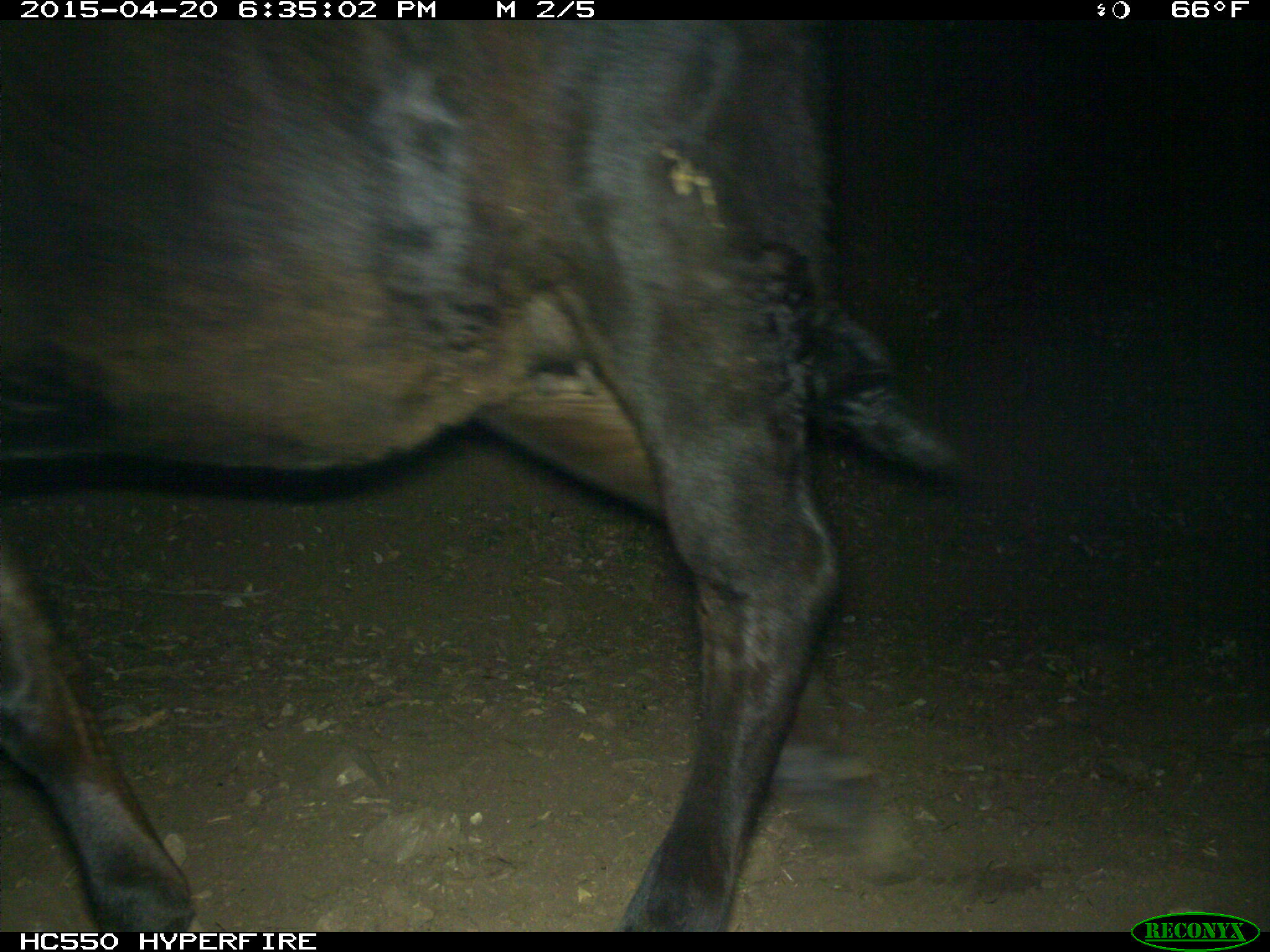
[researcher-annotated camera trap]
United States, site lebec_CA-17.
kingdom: Animalia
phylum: Chordata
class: Mammalia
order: Artiodactyla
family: Bovidae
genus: Bos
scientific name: Bos taurus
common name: domestic cow